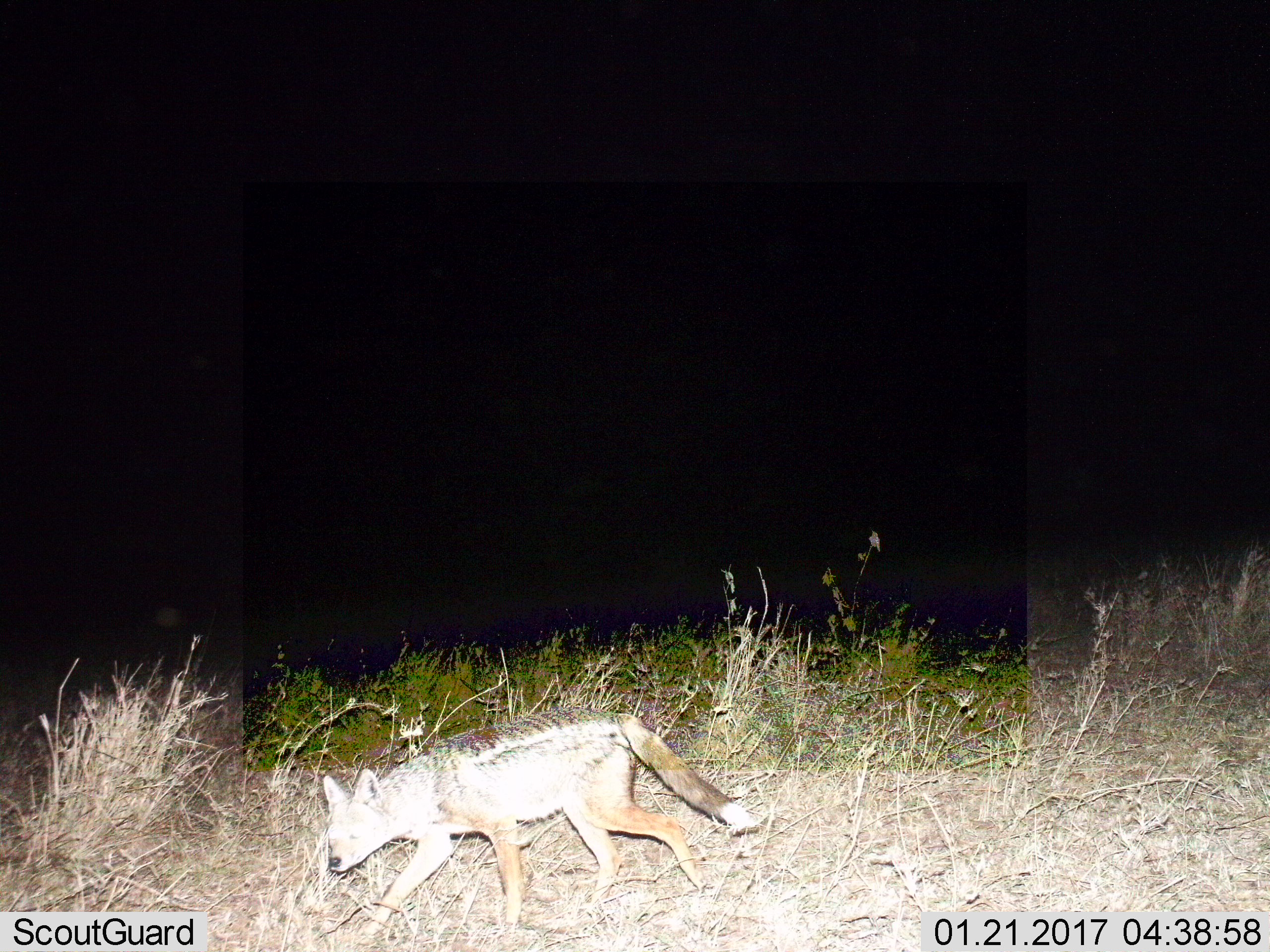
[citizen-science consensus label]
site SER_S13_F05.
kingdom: Animalia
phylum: Chordata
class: Mammalia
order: Carnivora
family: Canidae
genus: Lupulella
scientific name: Lupulella mesomelas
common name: black-backed jackal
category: jackalblackbacked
Jackalblackbacked (black-backed jackal) (Lupulella mesomelas), count 1. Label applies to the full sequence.